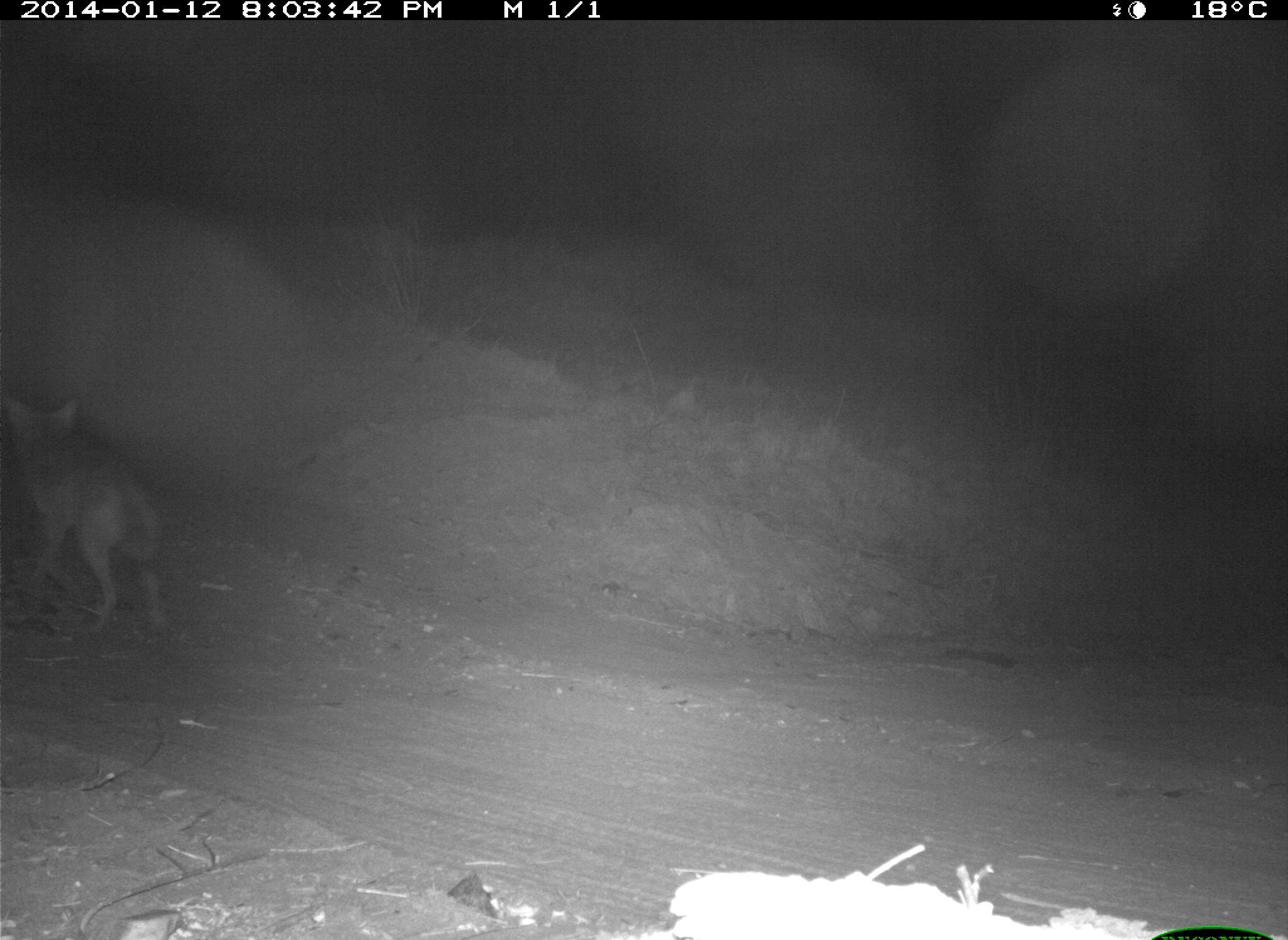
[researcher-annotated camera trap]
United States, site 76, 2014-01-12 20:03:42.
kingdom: Animalia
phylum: Chordata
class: Mammalia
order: Carnivora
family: Canidae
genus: Canis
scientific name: Canis latrans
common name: coyote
Coyote (Canis latrans).